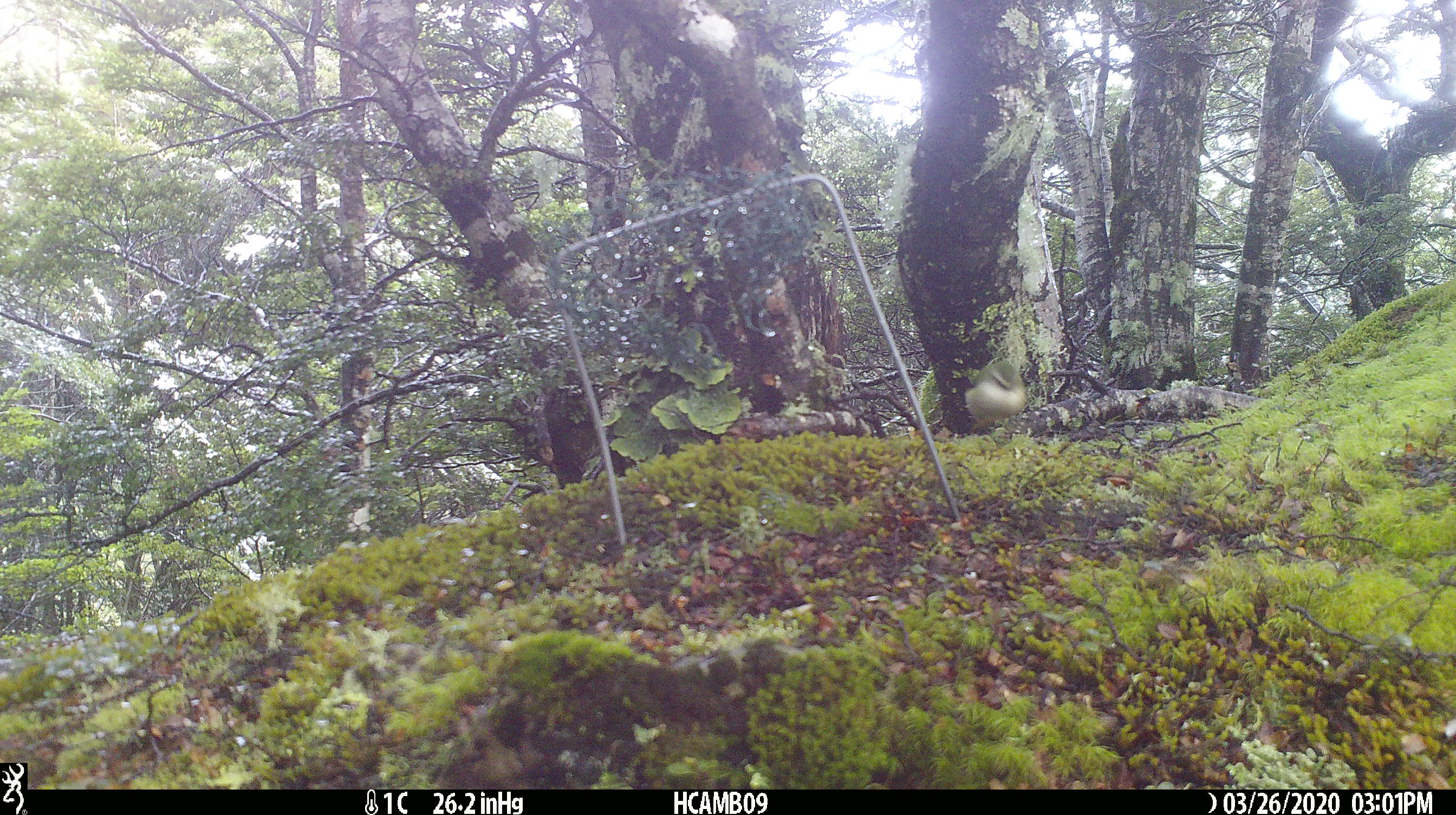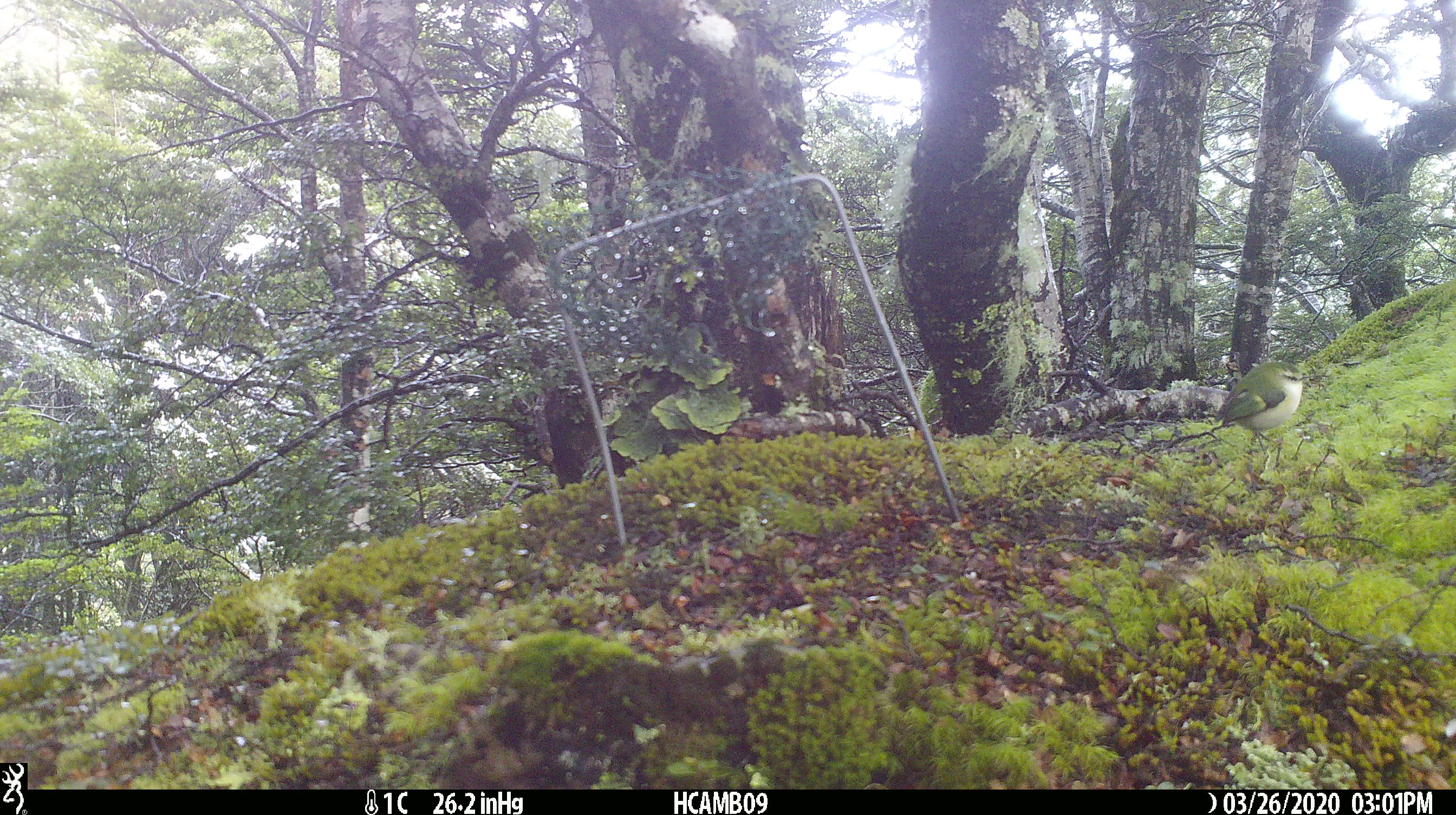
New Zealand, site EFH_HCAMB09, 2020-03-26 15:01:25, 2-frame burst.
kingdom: Animalia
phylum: Chordata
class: Aves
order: Passeriformes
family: Acanthisittidae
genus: Acanthisitta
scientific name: Acanthisitta chloris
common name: rifleman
Rifleman (Acanthisitta chloris).